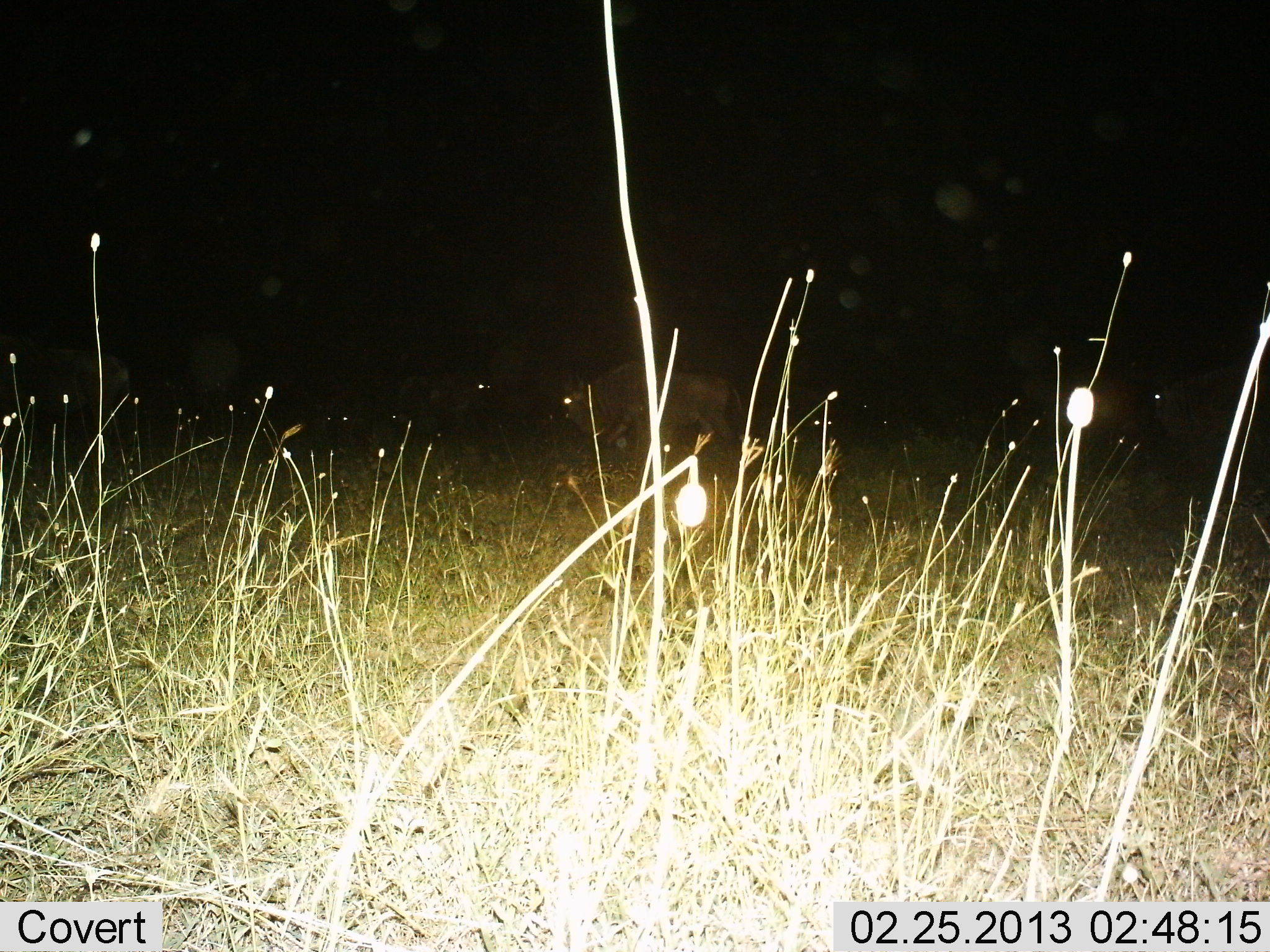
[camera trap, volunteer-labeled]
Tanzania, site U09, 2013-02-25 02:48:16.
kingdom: Animalia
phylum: Chordata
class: Mammalia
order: Artiodactyla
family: Bovidae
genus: Connochaetes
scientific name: Connochaetes taurinus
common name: blue wildebeest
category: wildebeest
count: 2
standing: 64%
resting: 7%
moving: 50%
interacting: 0%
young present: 0%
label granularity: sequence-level